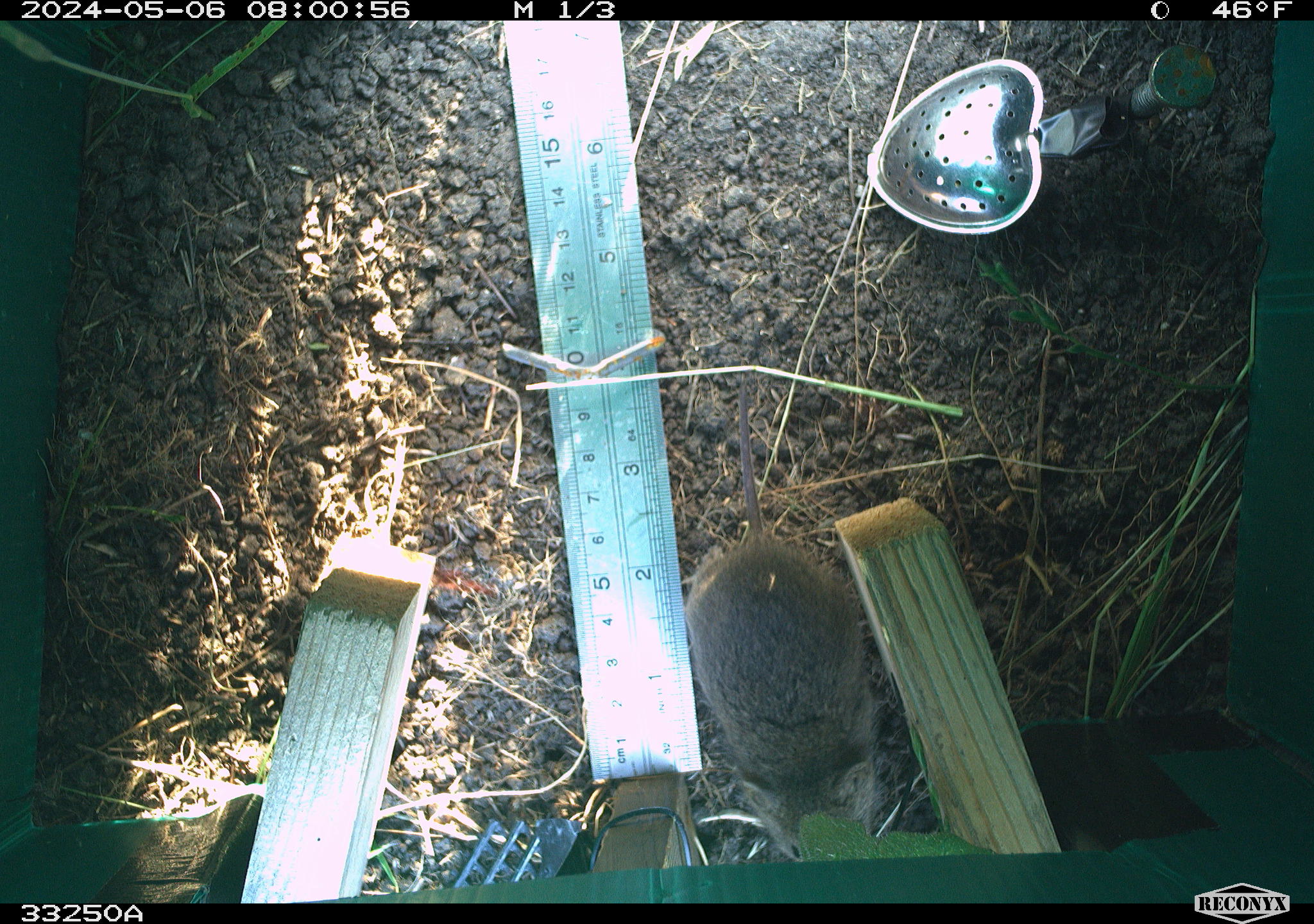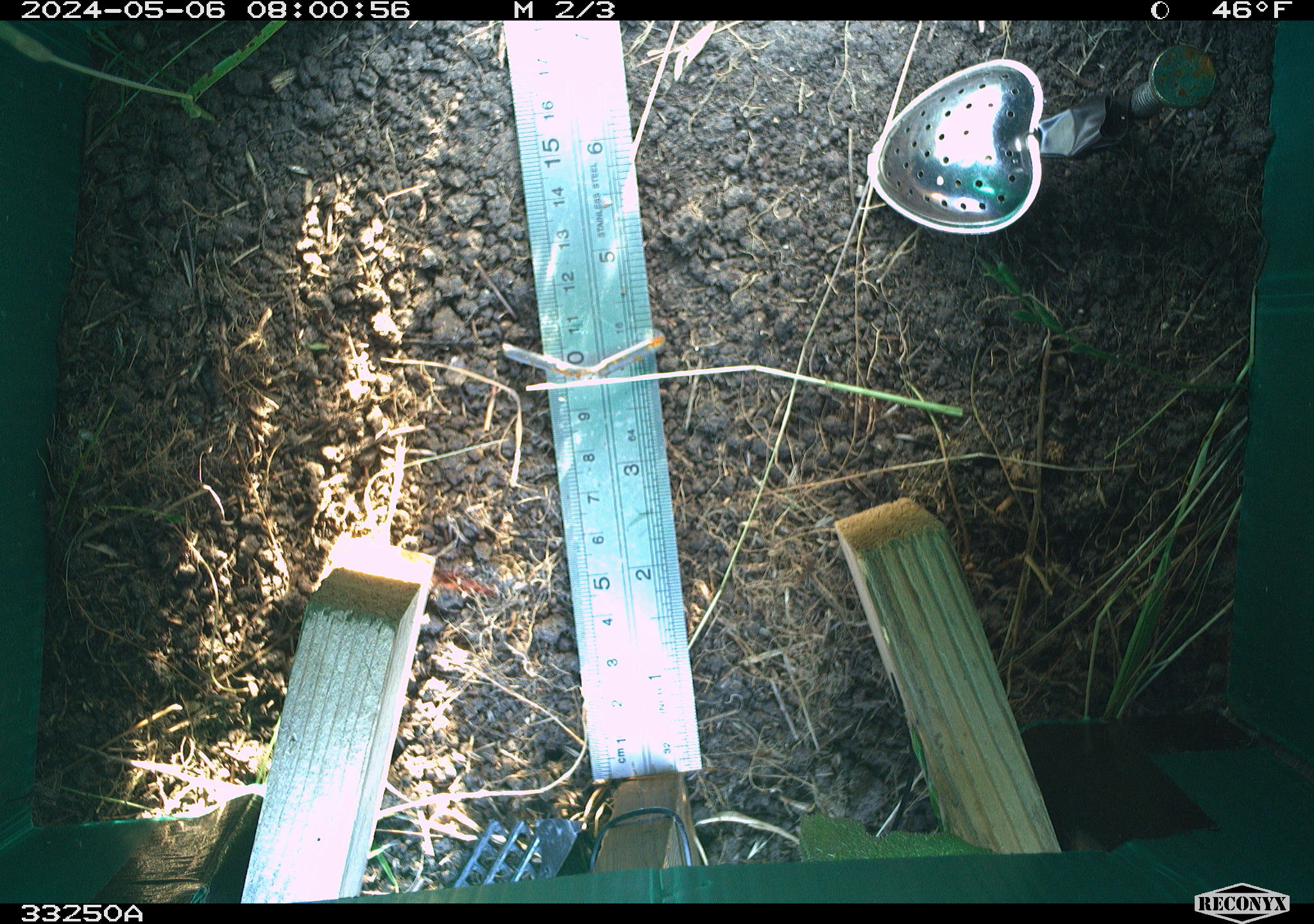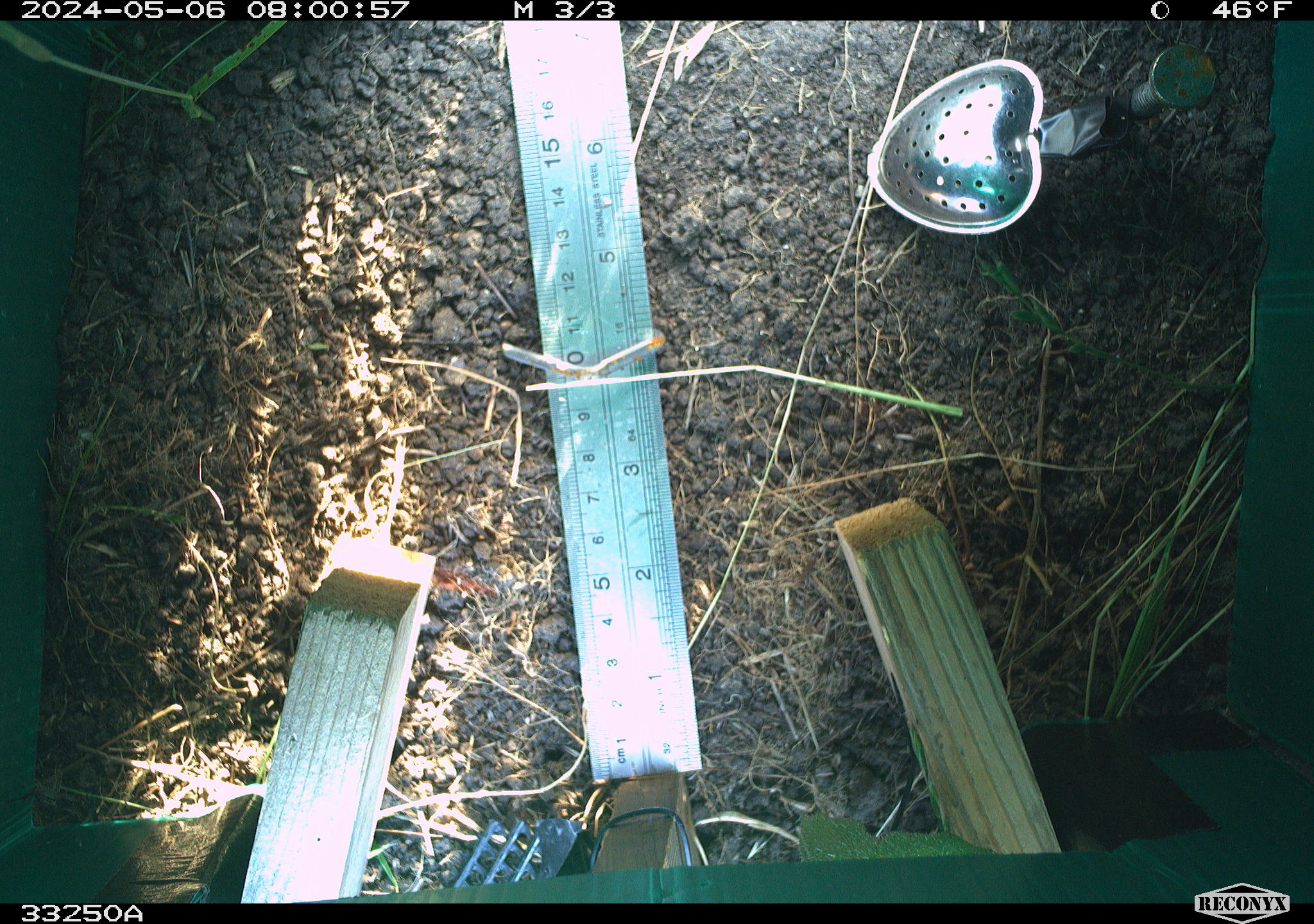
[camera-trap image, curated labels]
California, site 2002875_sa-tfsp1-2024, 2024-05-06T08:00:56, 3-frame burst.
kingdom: Animalia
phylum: Chordata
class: Mammalia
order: Rodentia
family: Cricetidae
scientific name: Arvicolinae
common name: voles, lemmings, and muskrats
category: arvicolinae subfamily